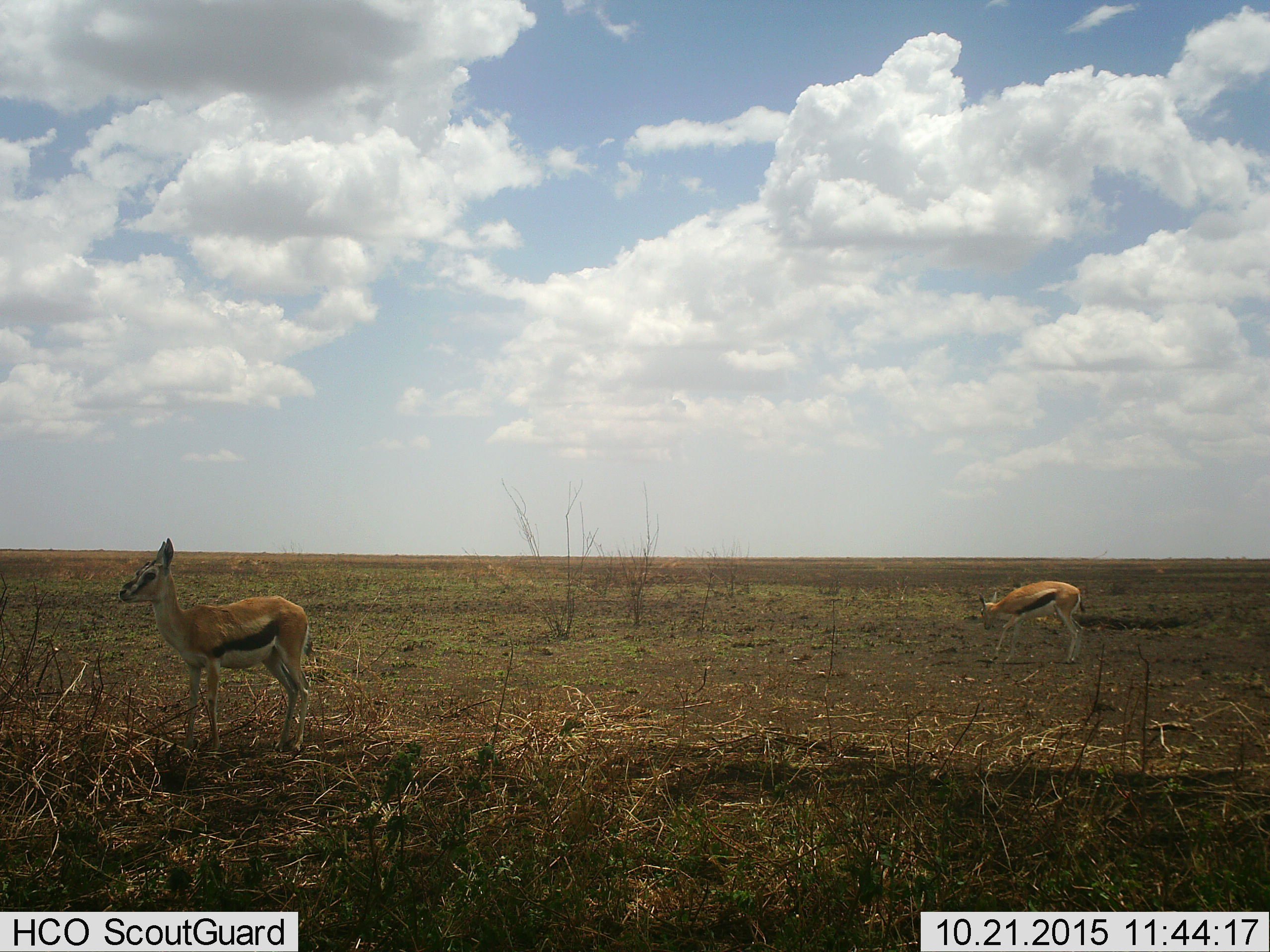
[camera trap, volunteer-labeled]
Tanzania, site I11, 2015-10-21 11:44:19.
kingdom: Animalia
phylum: Chordata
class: Mammalia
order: Artiodactyla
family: Bovidae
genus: Eudorcas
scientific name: Eudorcas thomsonii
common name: thomson's gazelle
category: gazellethomsons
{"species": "gazellethomsons (thomson's gazelle) (Eudorcas thomsonii)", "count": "2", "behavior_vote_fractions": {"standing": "89%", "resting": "0%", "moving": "22%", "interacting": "0%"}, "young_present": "11%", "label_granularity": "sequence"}